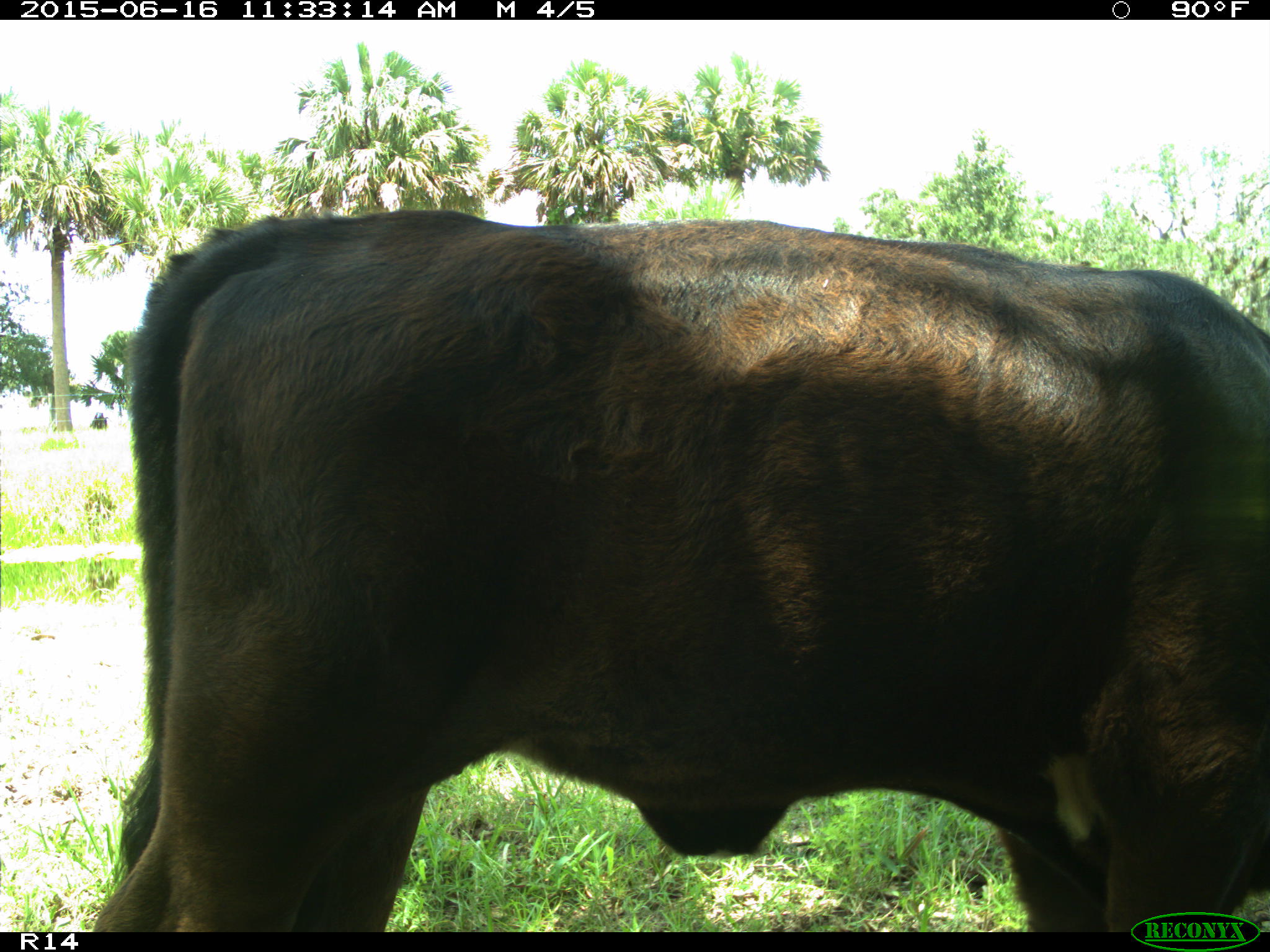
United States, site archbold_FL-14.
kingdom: Animalia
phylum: Chordata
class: Mammalia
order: Artiodactyla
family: Bovidae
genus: Bos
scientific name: Bos taurus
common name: domestic cow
Bos taurus (domestic cow).